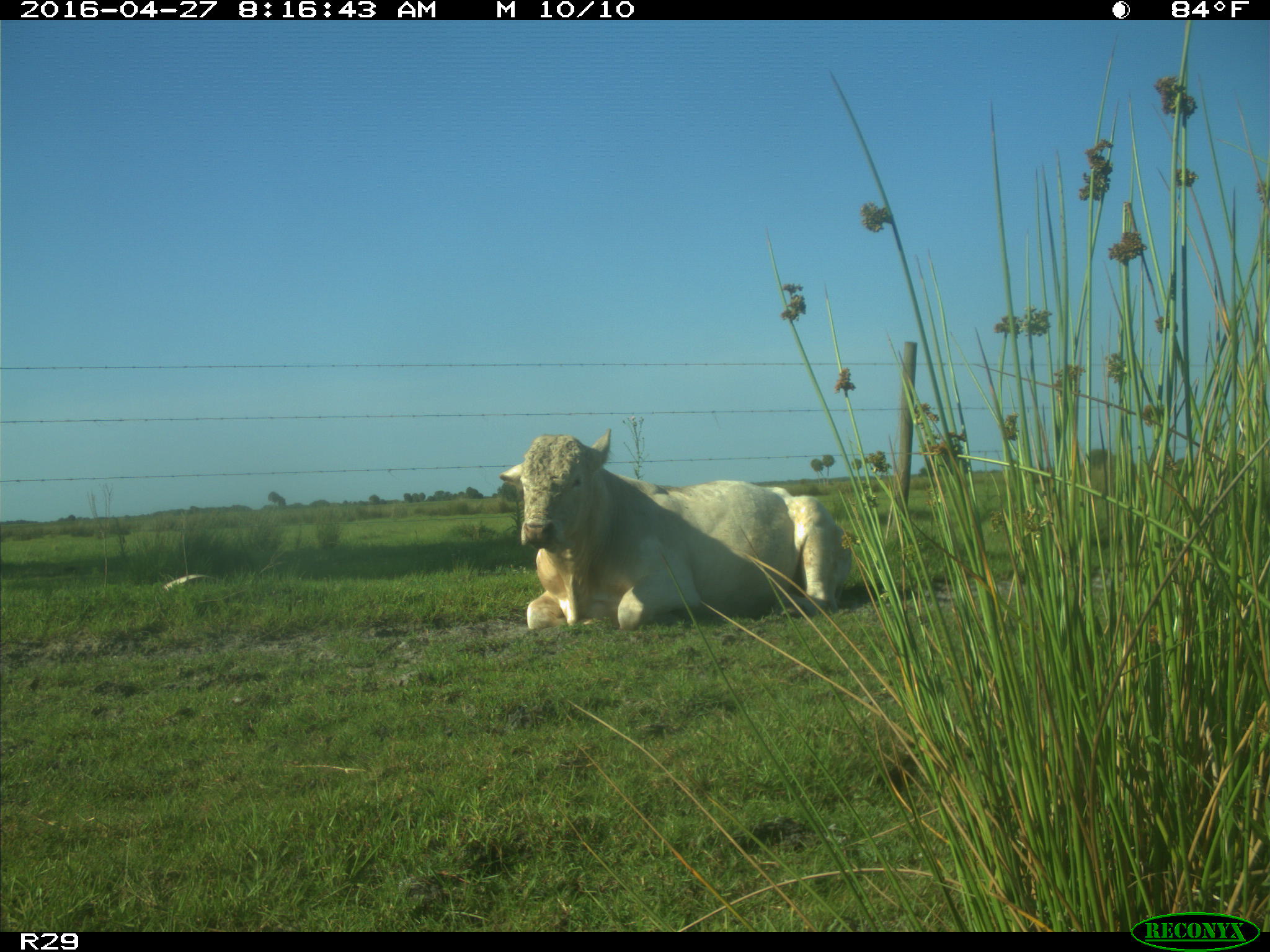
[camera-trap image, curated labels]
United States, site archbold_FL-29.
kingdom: Animalia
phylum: Chordata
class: Mammalia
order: Artiodactyla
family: Bovidae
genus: Bos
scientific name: Bos taurus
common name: domestic cow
Bos taurus (domestic cow).